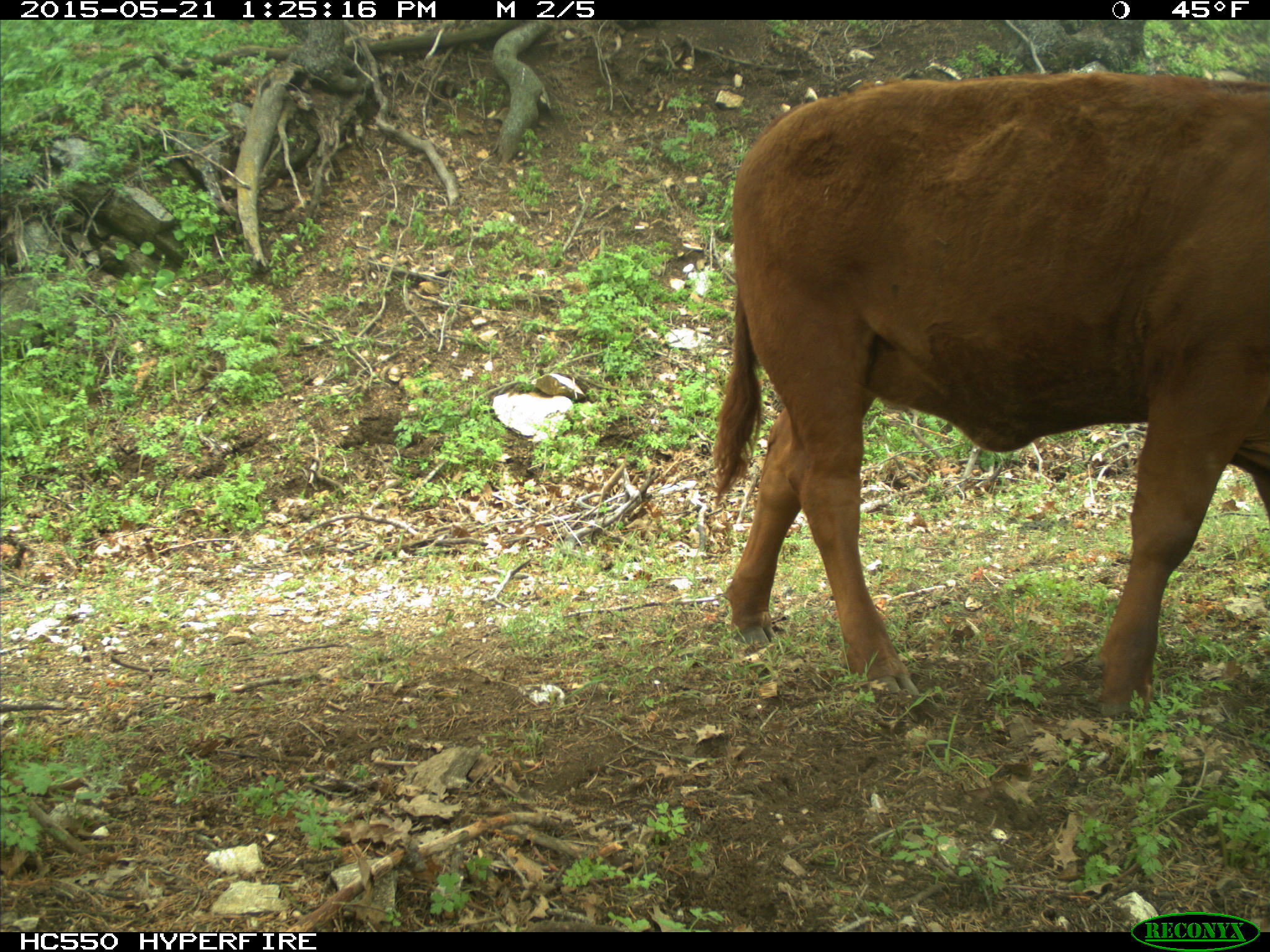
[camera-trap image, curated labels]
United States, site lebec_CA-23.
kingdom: Animalia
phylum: Chordata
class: Mammalia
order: Artiodactyla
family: Bovidae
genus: Bos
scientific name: Bos taurus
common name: domestic cow